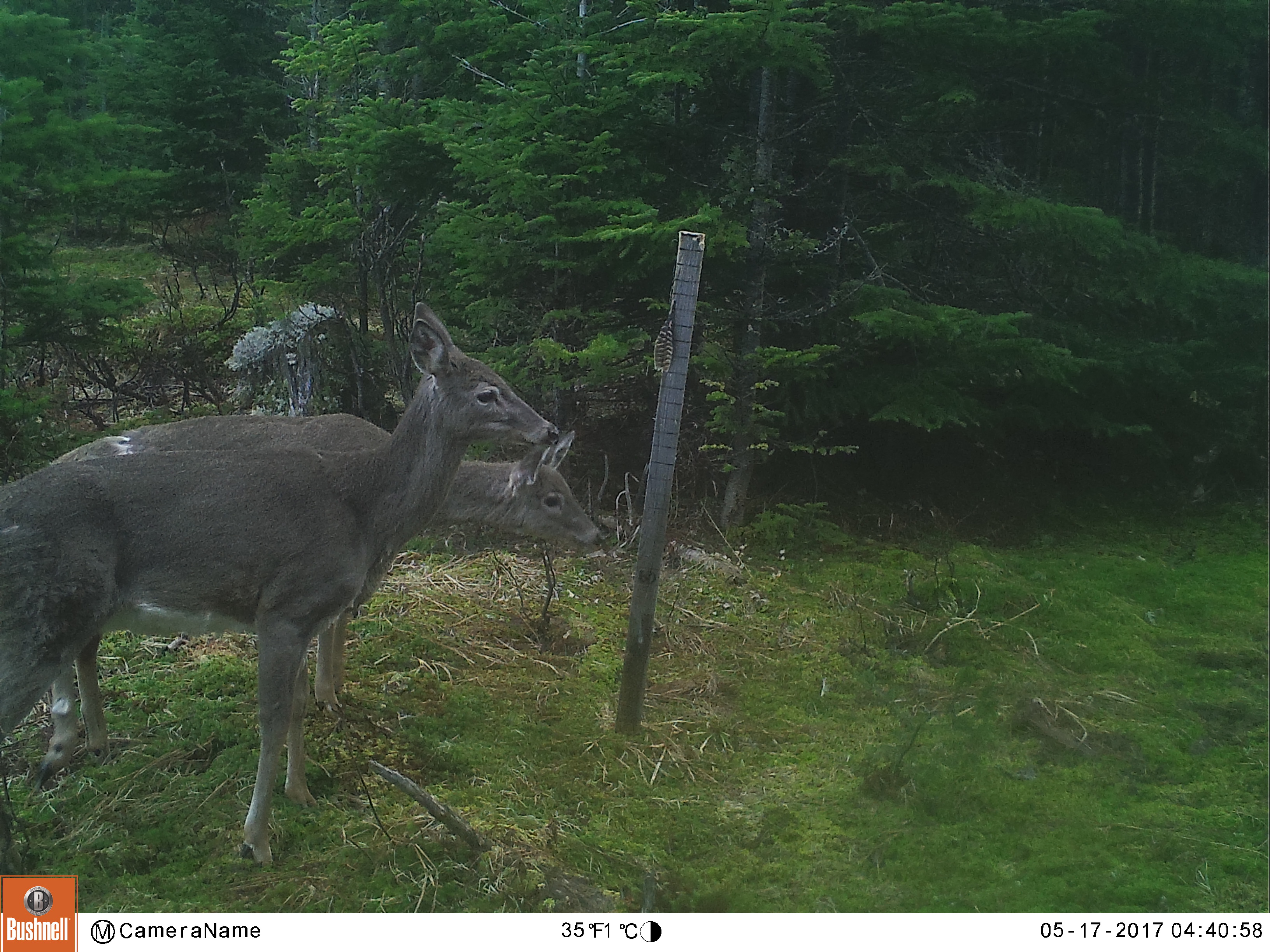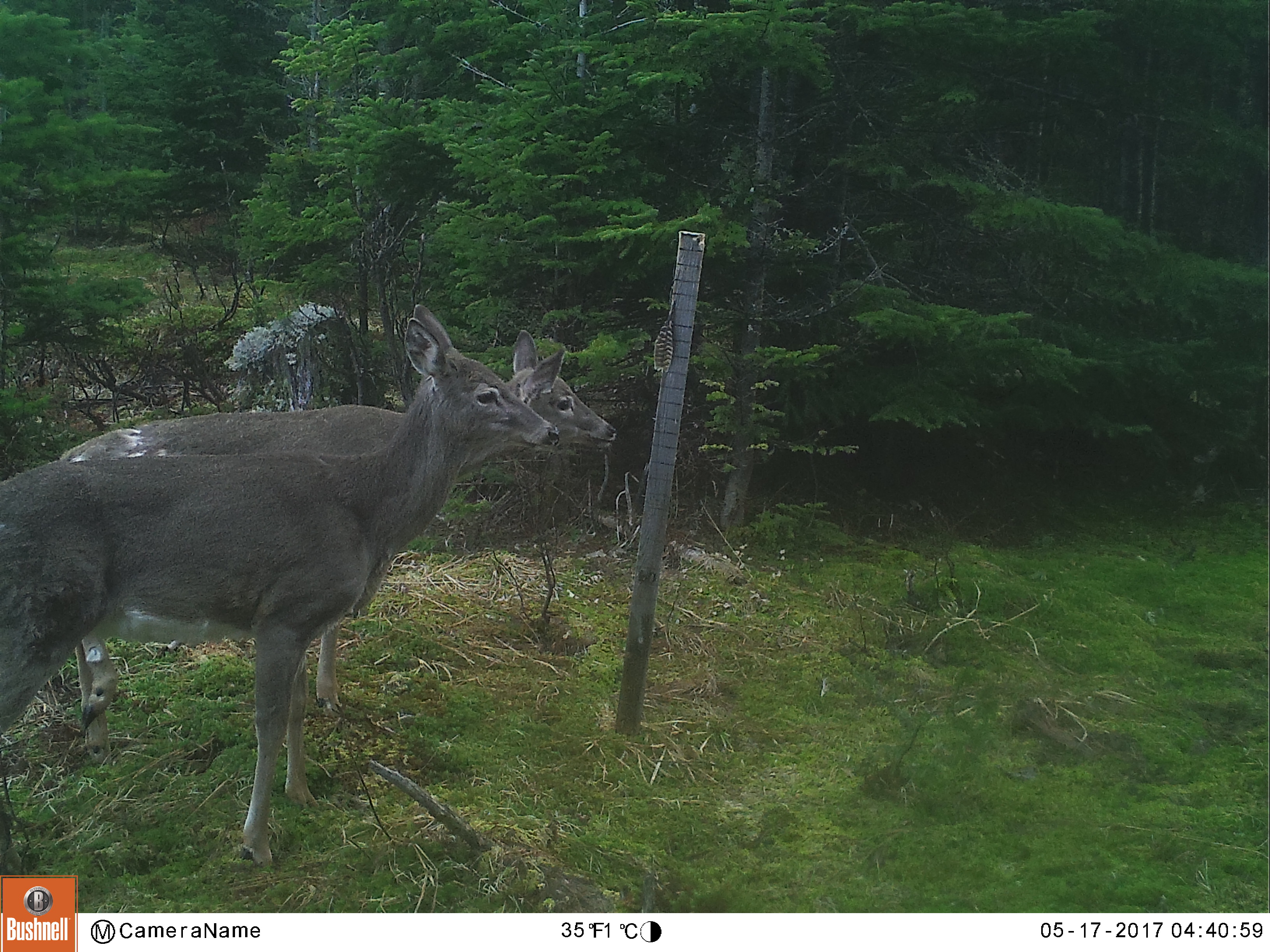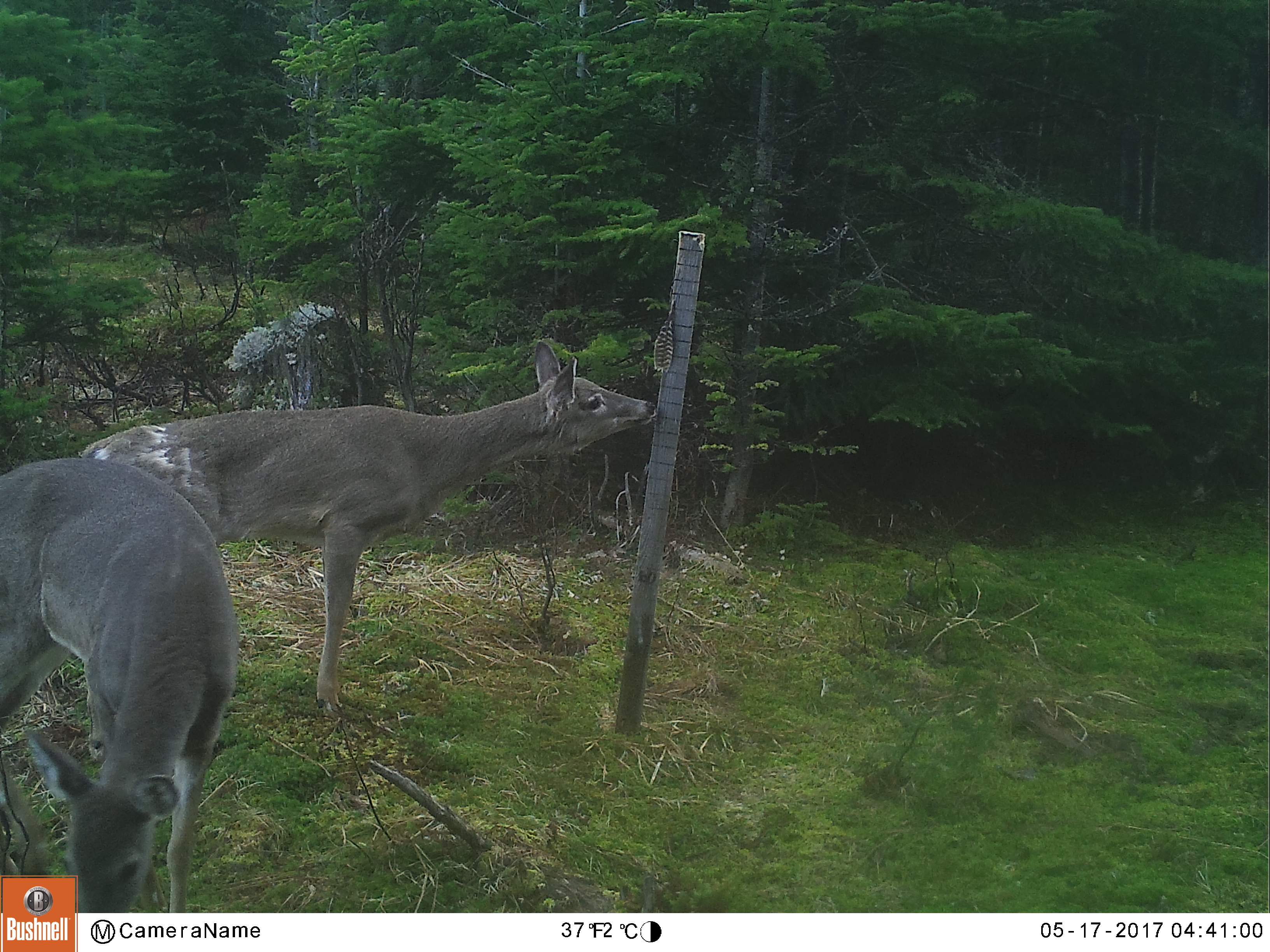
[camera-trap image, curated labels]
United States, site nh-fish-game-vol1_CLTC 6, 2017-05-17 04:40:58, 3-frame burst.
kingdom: Animalia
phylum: Chordata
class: Mammalia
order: Artiodactyla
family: Cervidae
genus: Odocoileus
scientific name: Odocoileus virginianus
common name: white-tailed deer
White-tailed deer (Odocoileus virginianus).